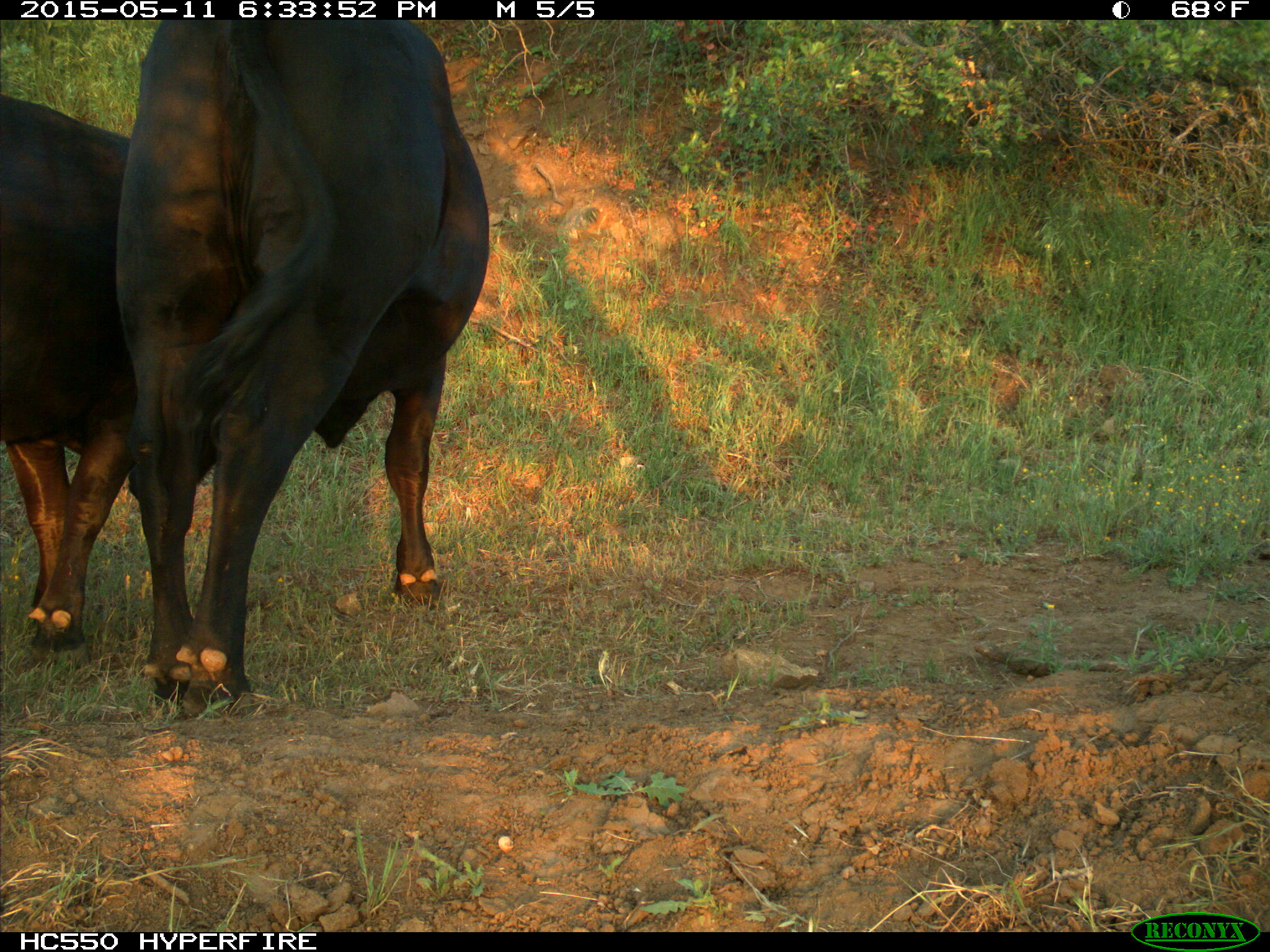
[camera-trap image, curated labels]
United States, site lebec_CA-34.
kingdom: Animalia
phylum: Chordata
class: Mammalia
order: Artiodactyla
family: Bovidae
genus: Bos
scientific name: Bos taurus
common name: domestic cow